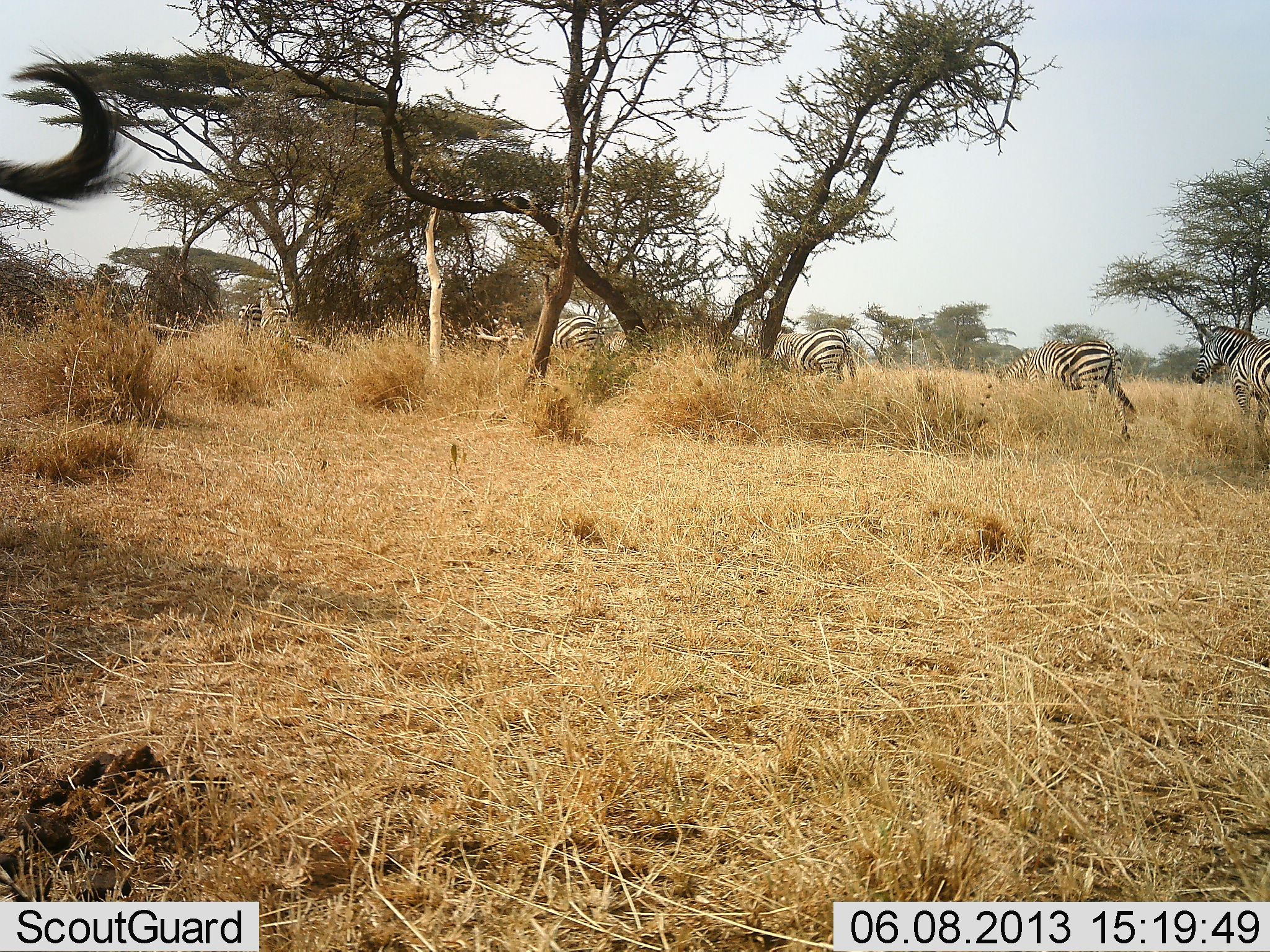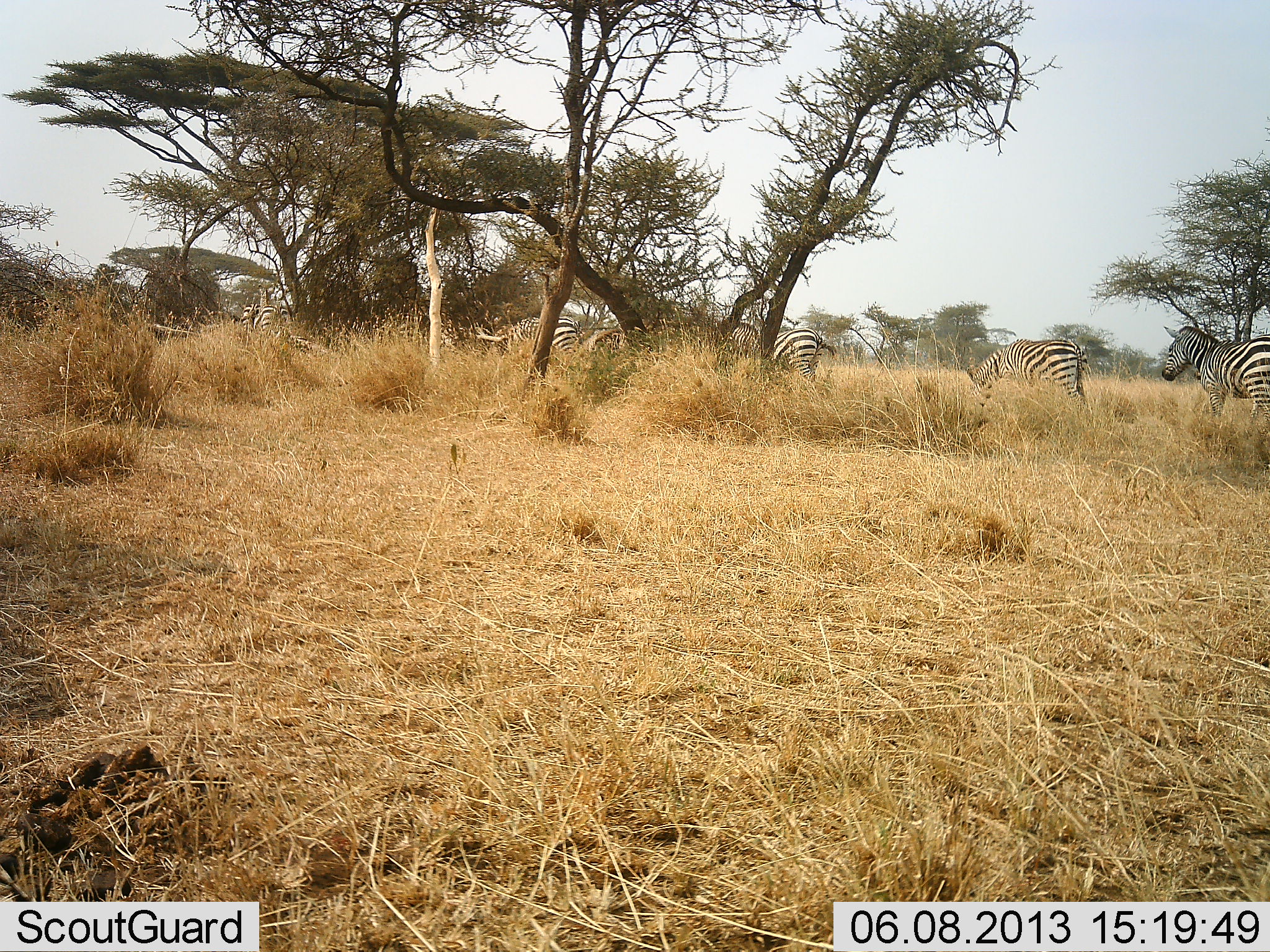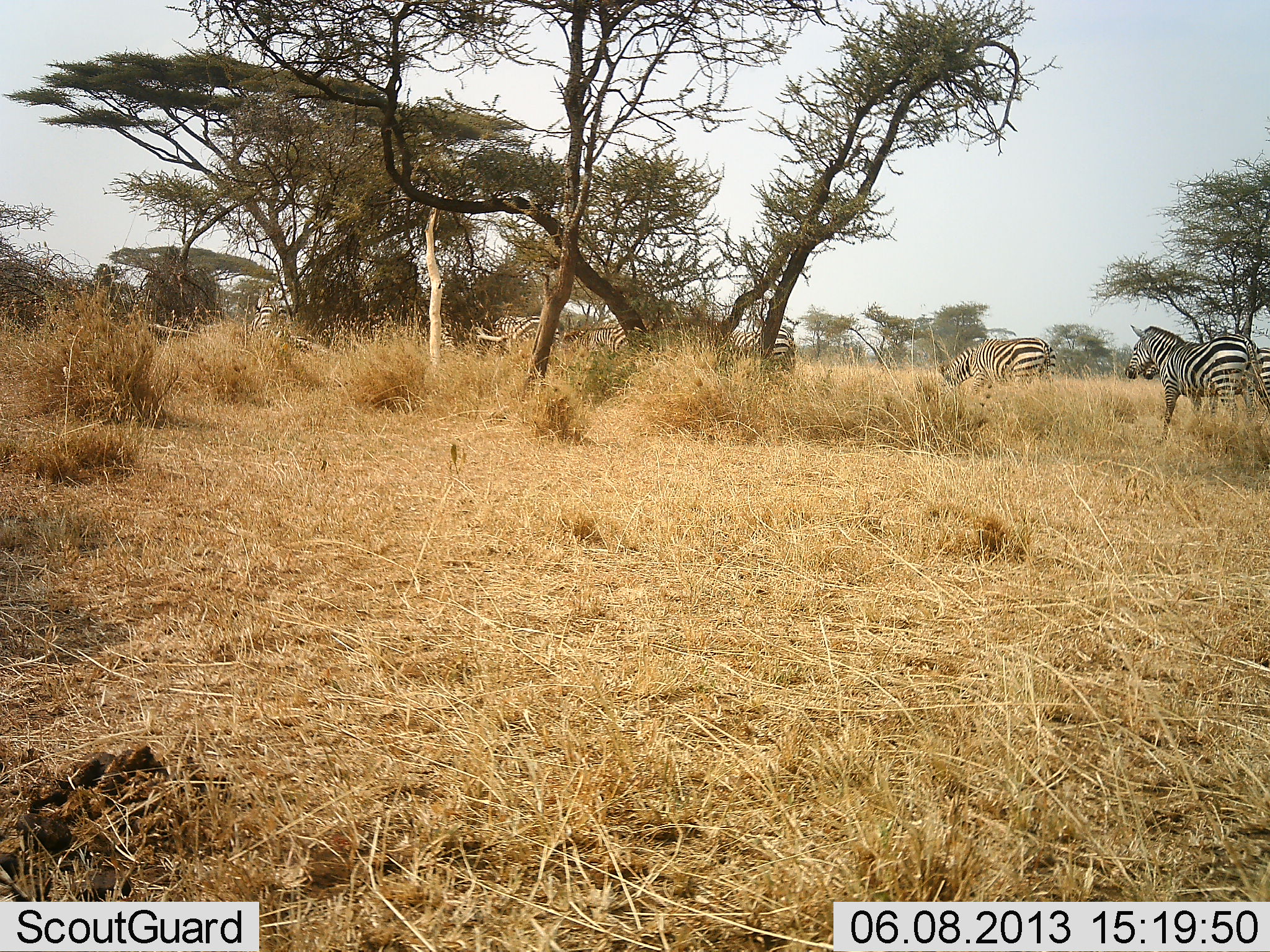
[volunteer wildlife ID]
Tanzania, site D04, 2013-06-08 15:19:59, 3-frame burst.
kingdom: Animalia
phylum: Chordata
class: Mammalia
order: Perissodactyla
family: Equidae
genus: Equus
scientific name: Equus quagga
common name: plains zebra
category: zebra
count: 7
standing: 12%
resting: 0%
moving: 95%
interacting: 0%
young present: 0%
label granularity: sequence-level